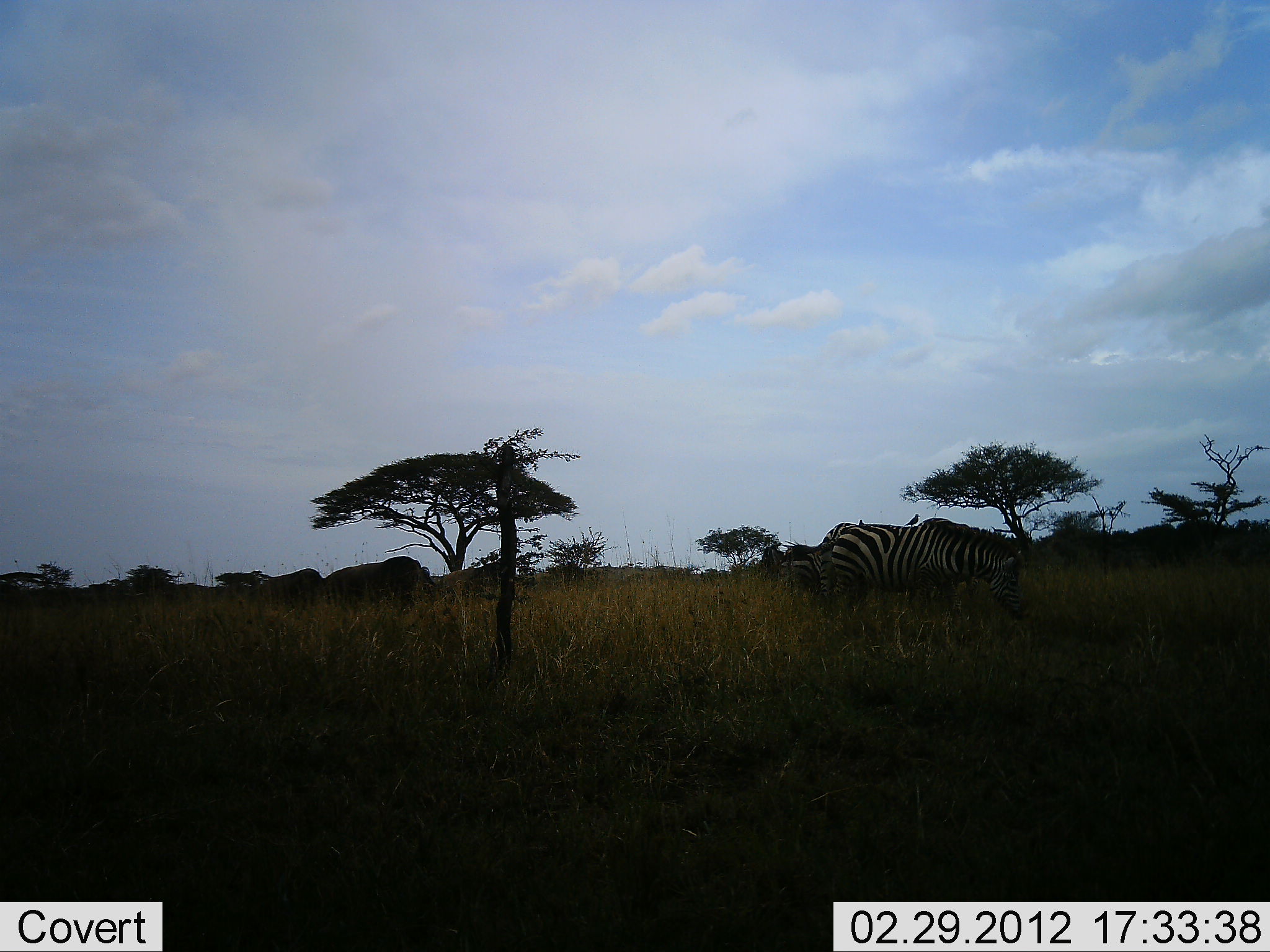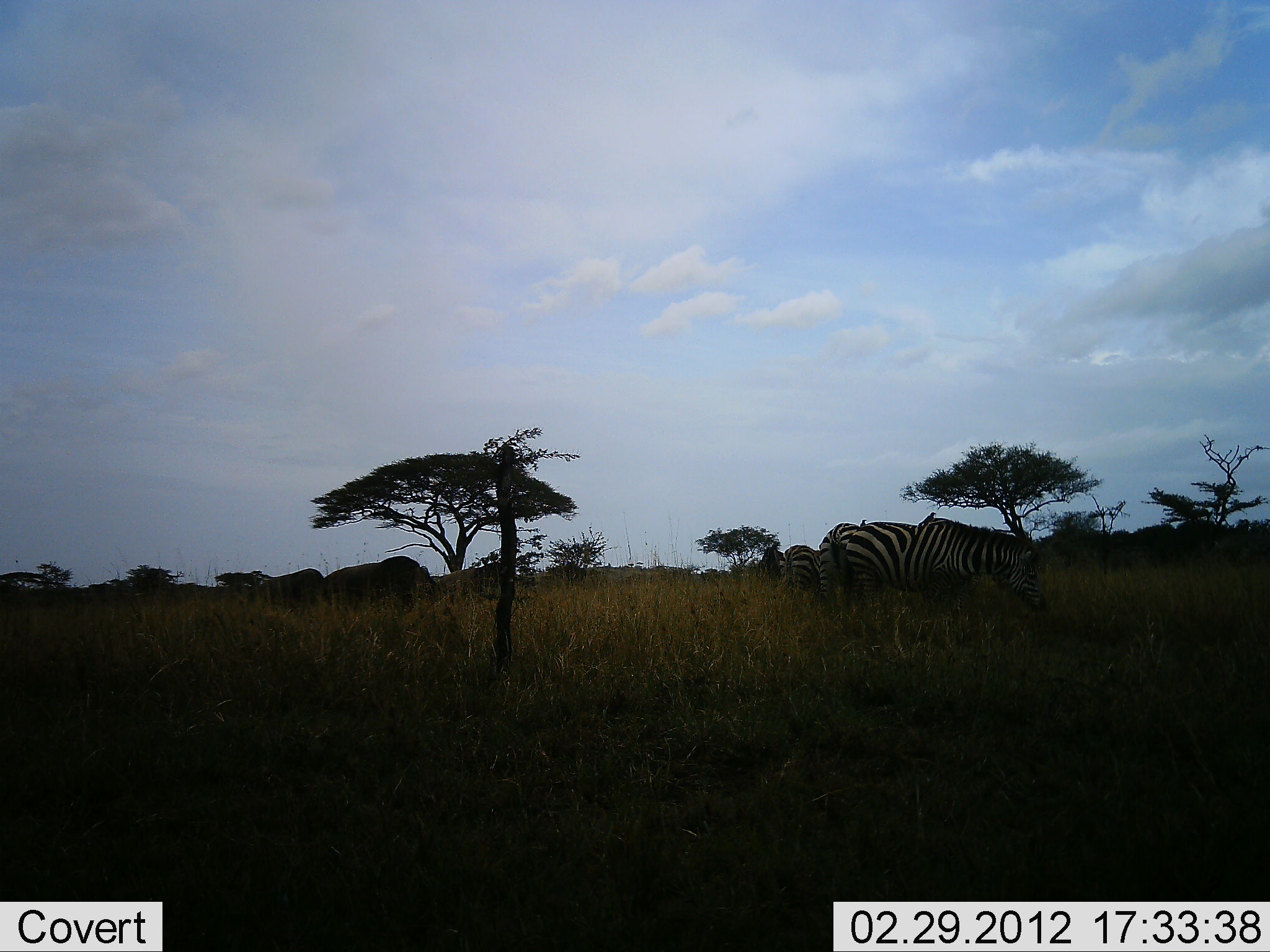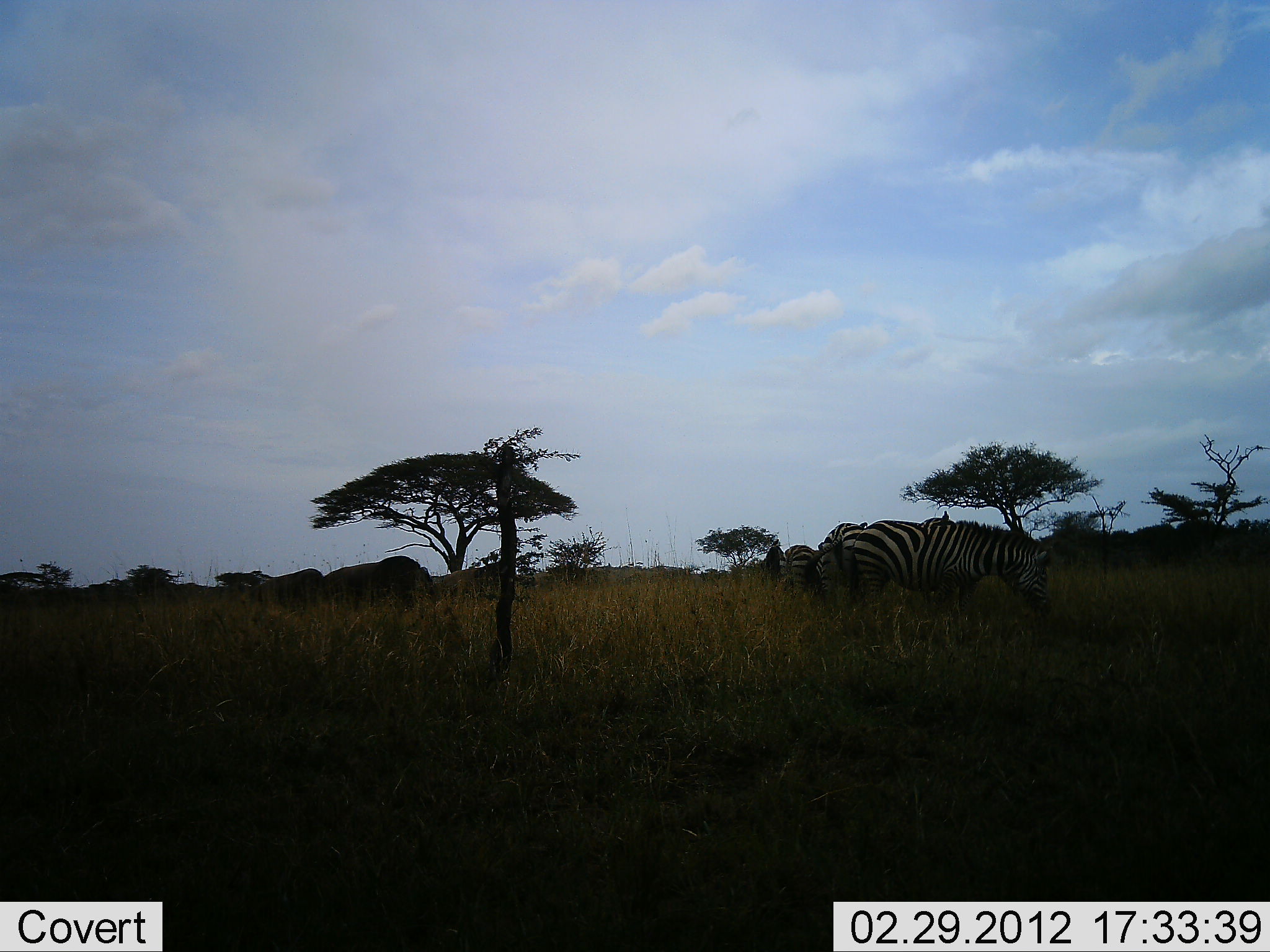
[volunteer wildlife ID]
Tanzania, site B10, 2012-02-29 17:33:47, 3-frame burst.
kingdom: Animalia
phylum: Chordata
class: Mammalia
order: Perissodactyla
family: Equidae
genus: Equus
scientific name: Equus quagga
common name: plains zebra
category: zebra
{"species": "zebra (plains zebra) (Equus quagga)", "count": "3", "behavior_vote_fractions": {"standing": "29%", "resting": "0%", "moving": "6%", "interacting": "0%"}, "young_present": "0%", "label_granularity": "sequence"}